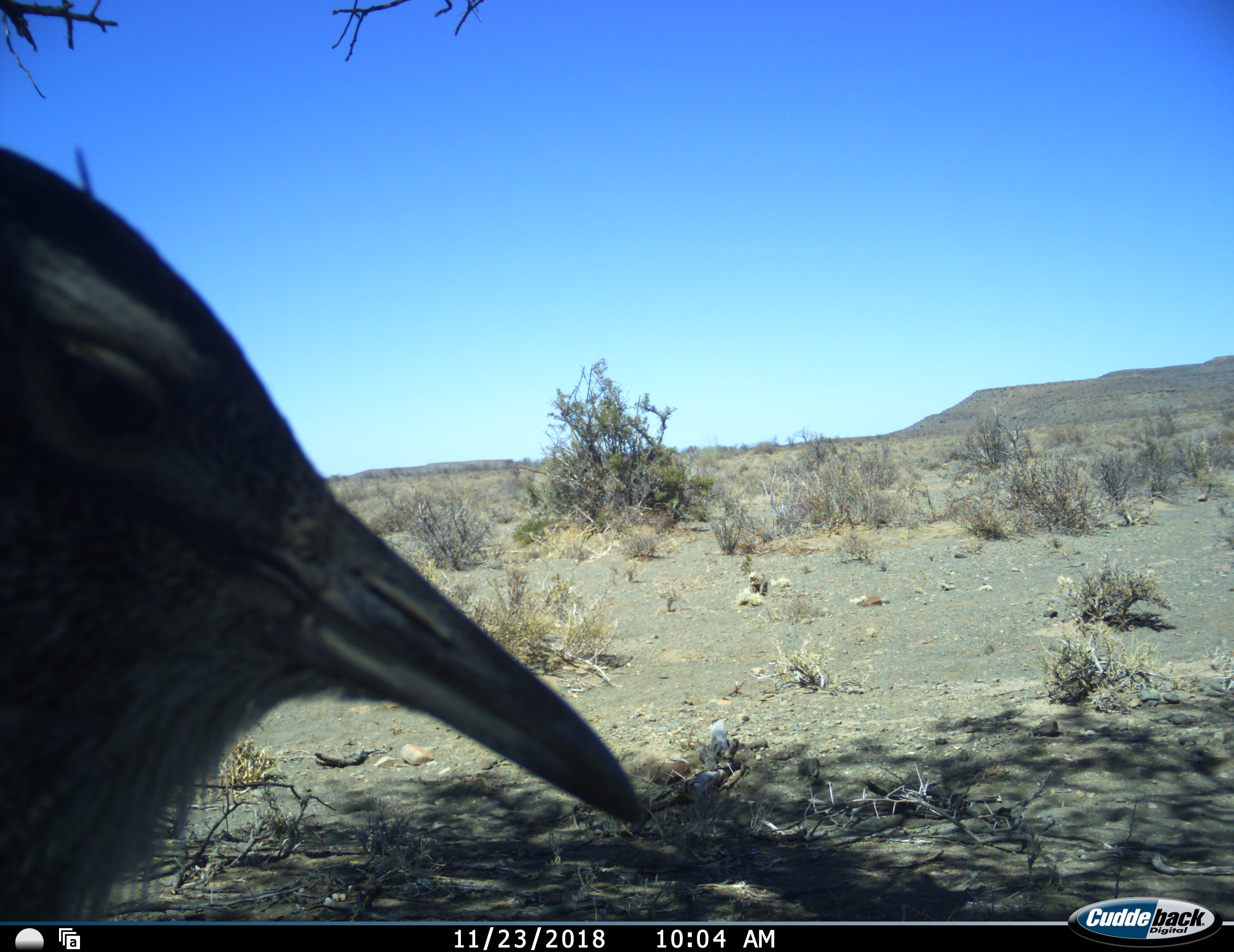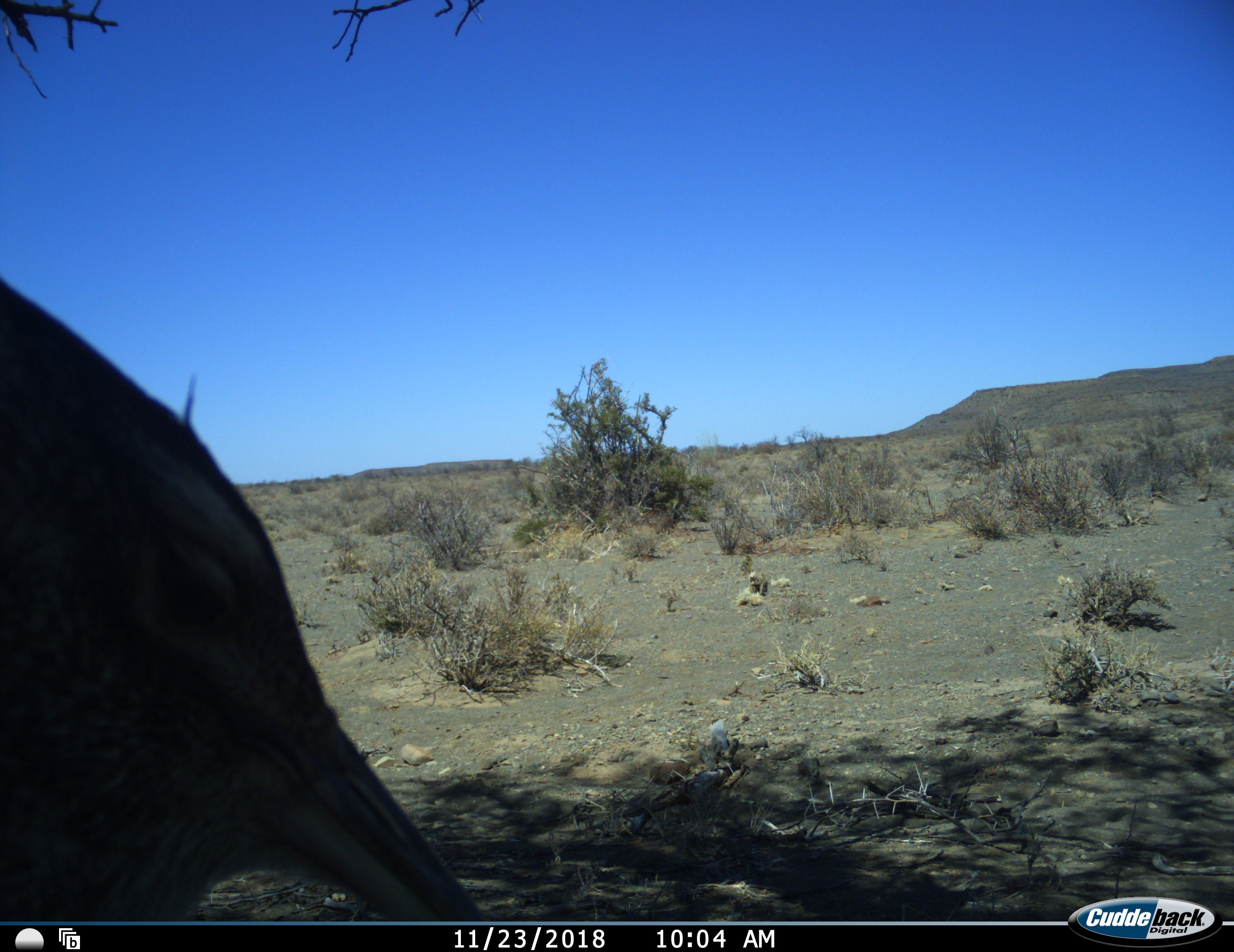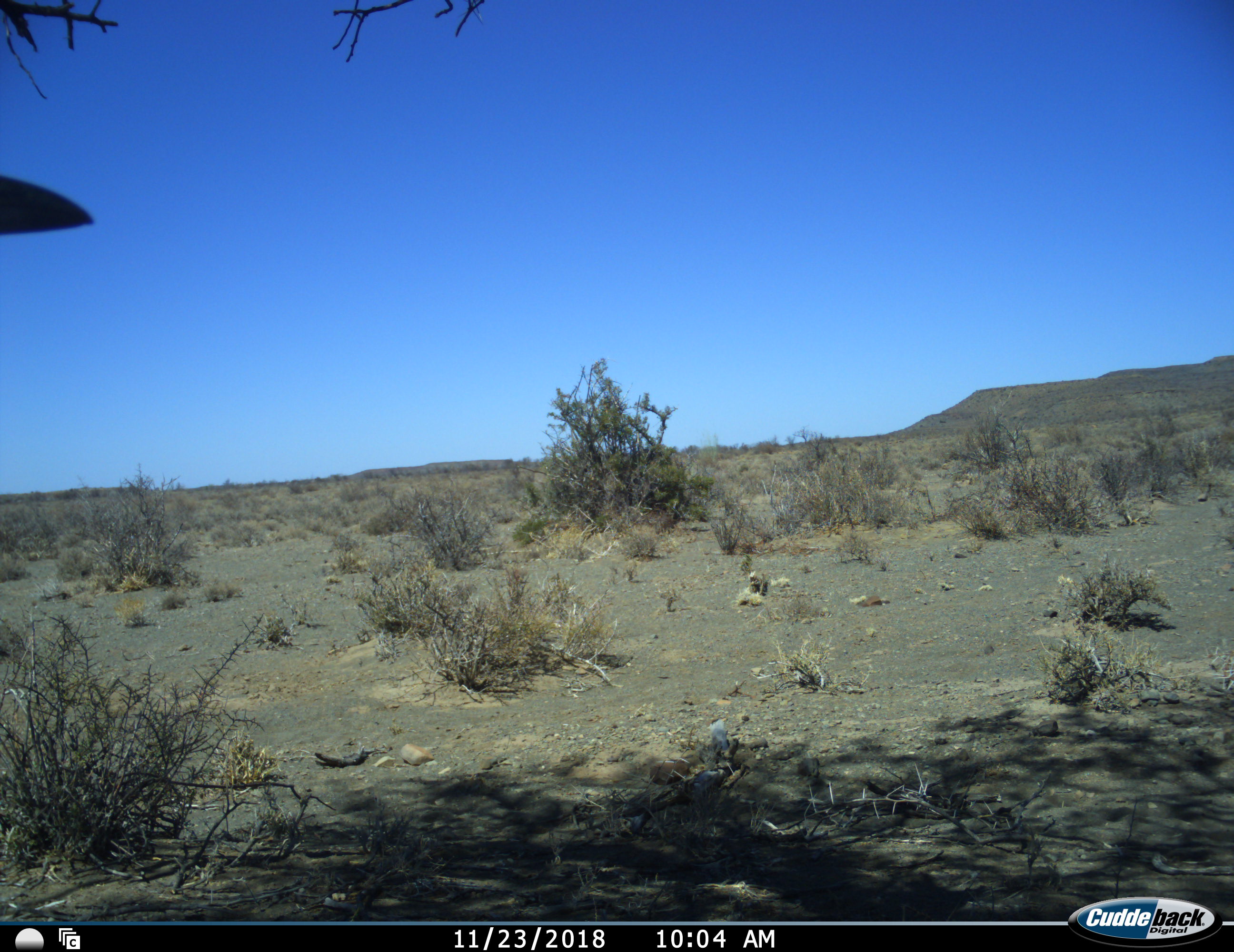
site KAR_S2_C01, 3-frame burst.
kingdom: Animalia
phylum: Chordata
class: Aves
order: Otidiformes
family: Otididae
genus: Ardeotis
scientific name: Ardeotis kori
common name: kori bustard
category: bustardkori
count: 1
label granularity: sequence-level